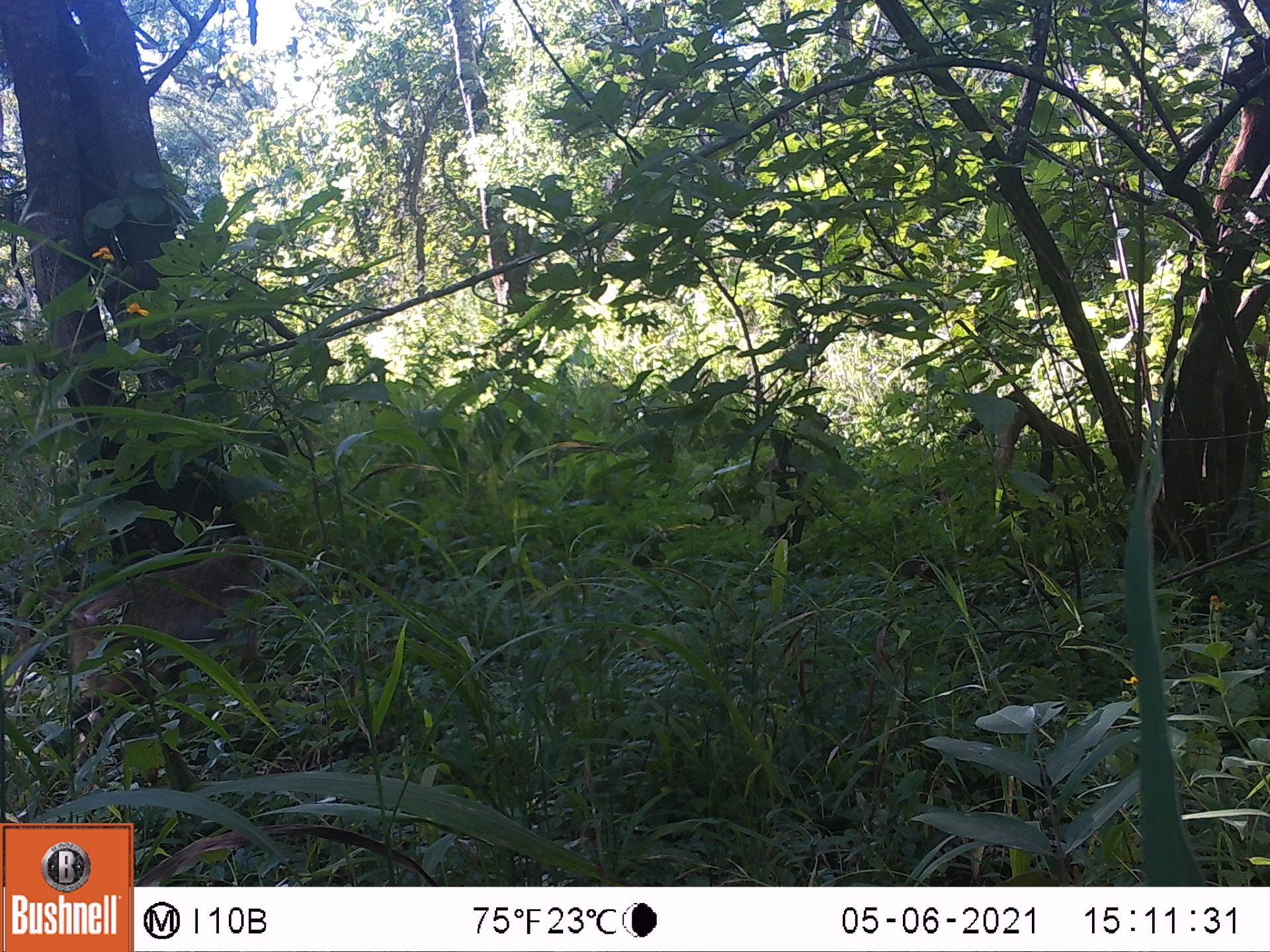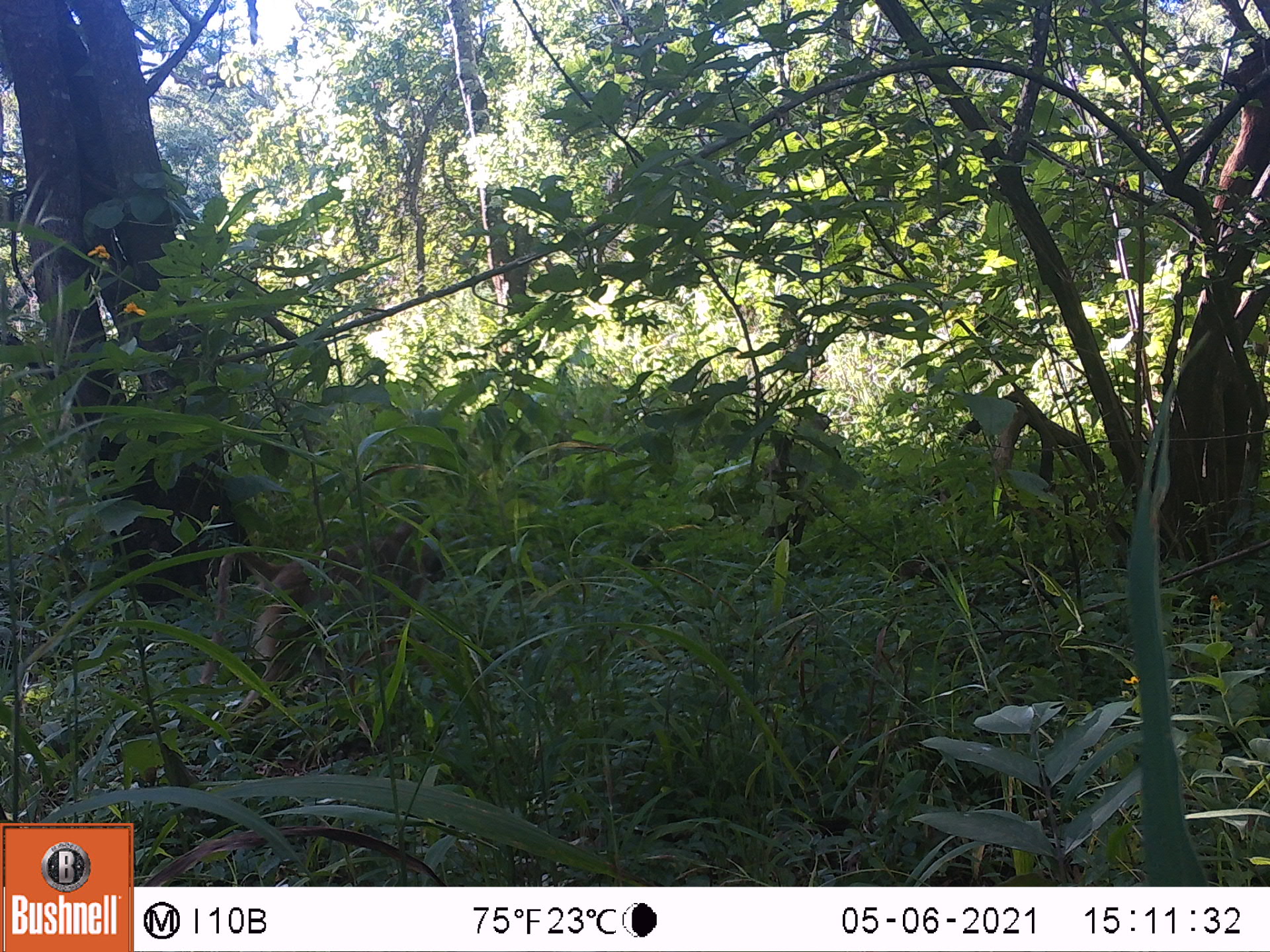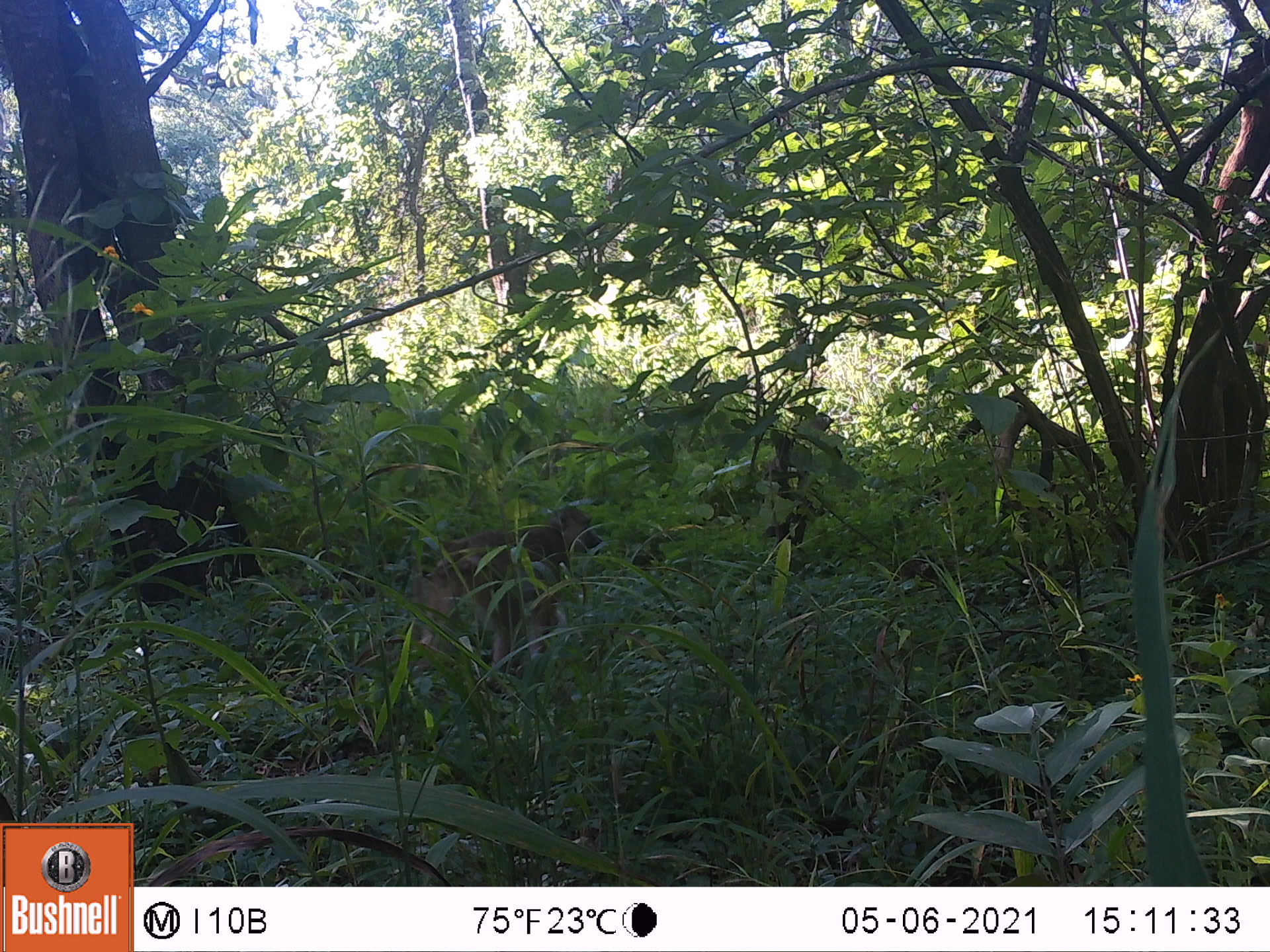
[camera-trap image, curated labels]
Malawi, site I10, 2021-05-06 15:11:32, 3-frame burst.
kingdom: Animalia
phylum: Chordata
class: Mammalia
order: Primates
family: Cercopithecidae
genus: Papio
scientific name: Papio cynocephalus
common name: yellow baboon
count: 1